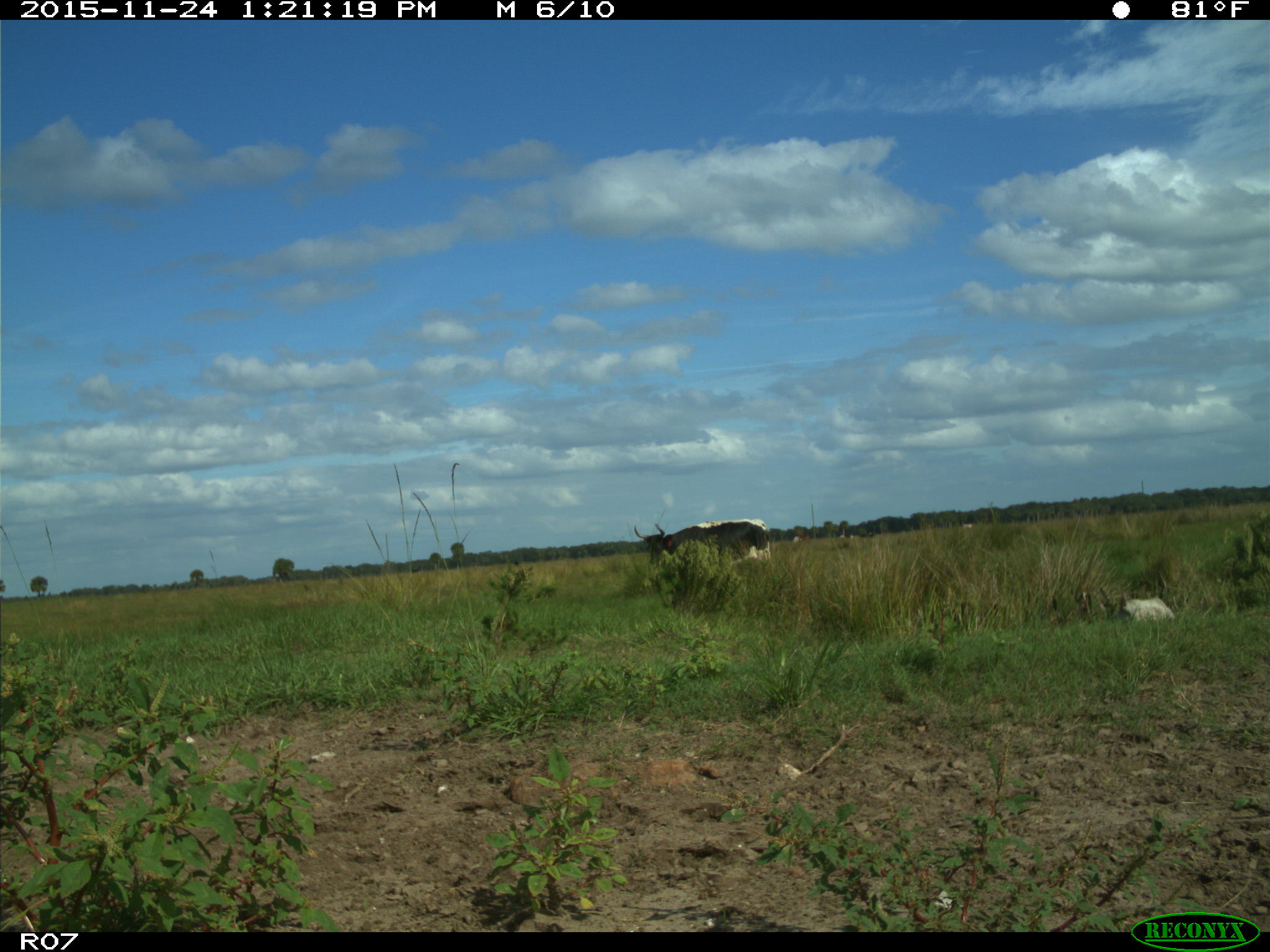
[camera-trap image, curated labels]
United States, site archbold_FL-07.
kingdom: Animalia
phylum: Chordata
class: Mammalia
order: Artiodactyla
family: Bovidae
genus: Bos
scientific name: Bos taurus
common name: domestic cow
Bos taurus (domestic cow).